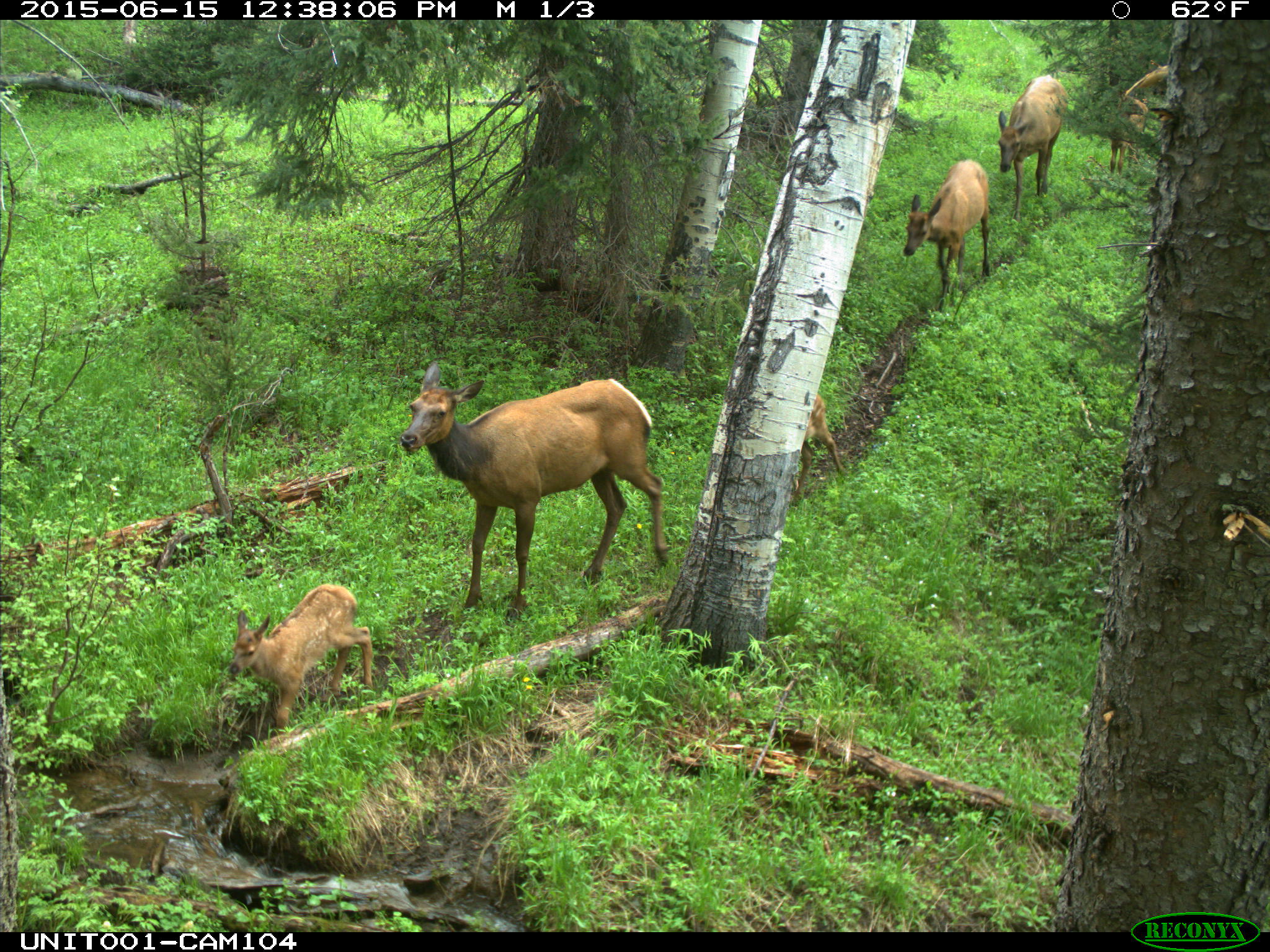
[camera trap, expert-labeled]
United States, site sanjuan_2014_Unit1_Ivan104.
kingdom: Animalia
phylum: Chordata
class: Mammalia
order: Artiodactyla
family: Cervidae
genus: Cervus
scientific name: Cervus elaphus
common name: red deer